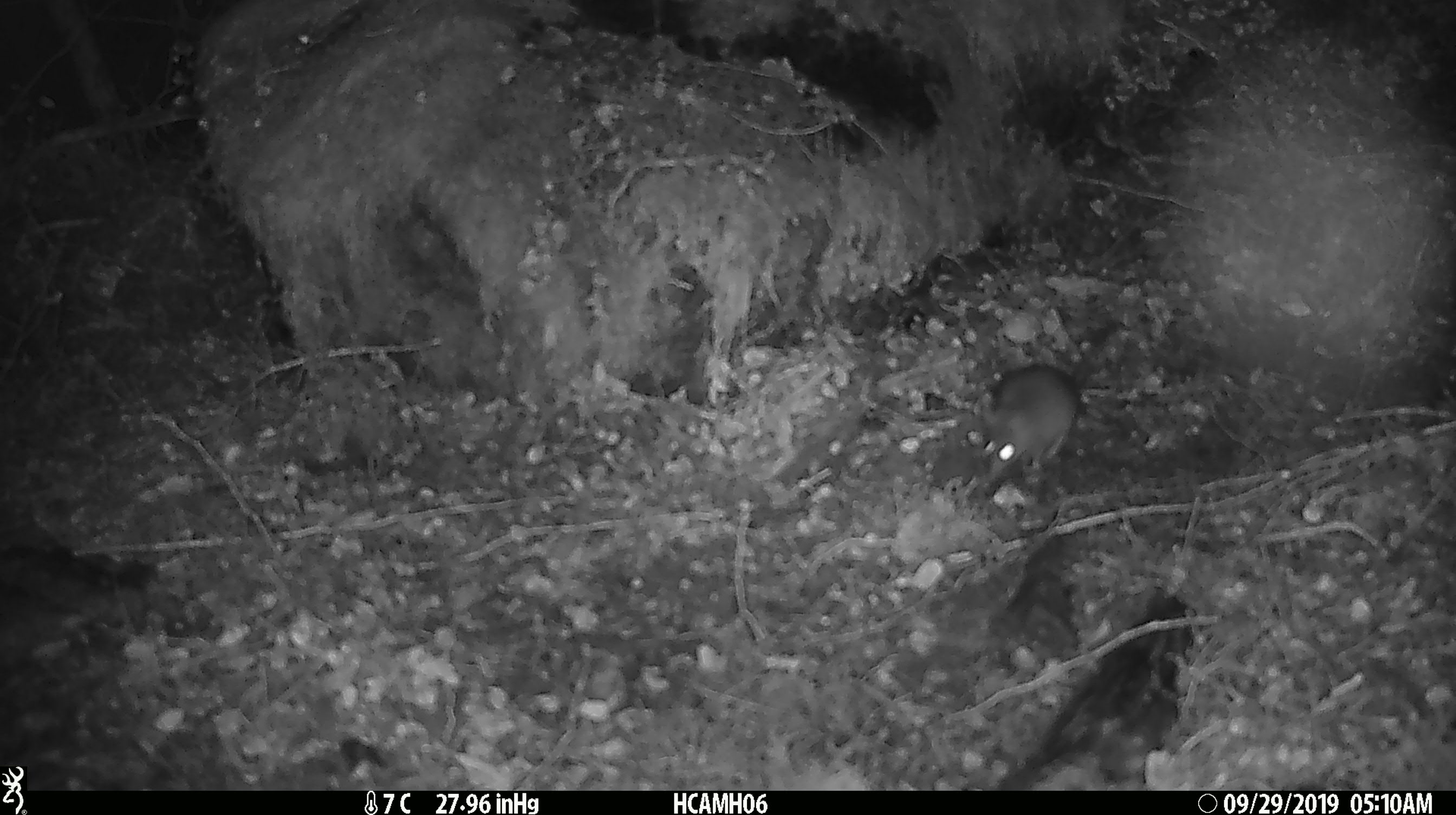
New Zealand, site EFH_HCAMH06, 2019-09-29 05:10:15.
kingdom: Animalia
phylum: Chordata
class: Mammalia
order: Rodentia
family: Muridae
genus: Mus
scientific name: Mus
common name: mouse